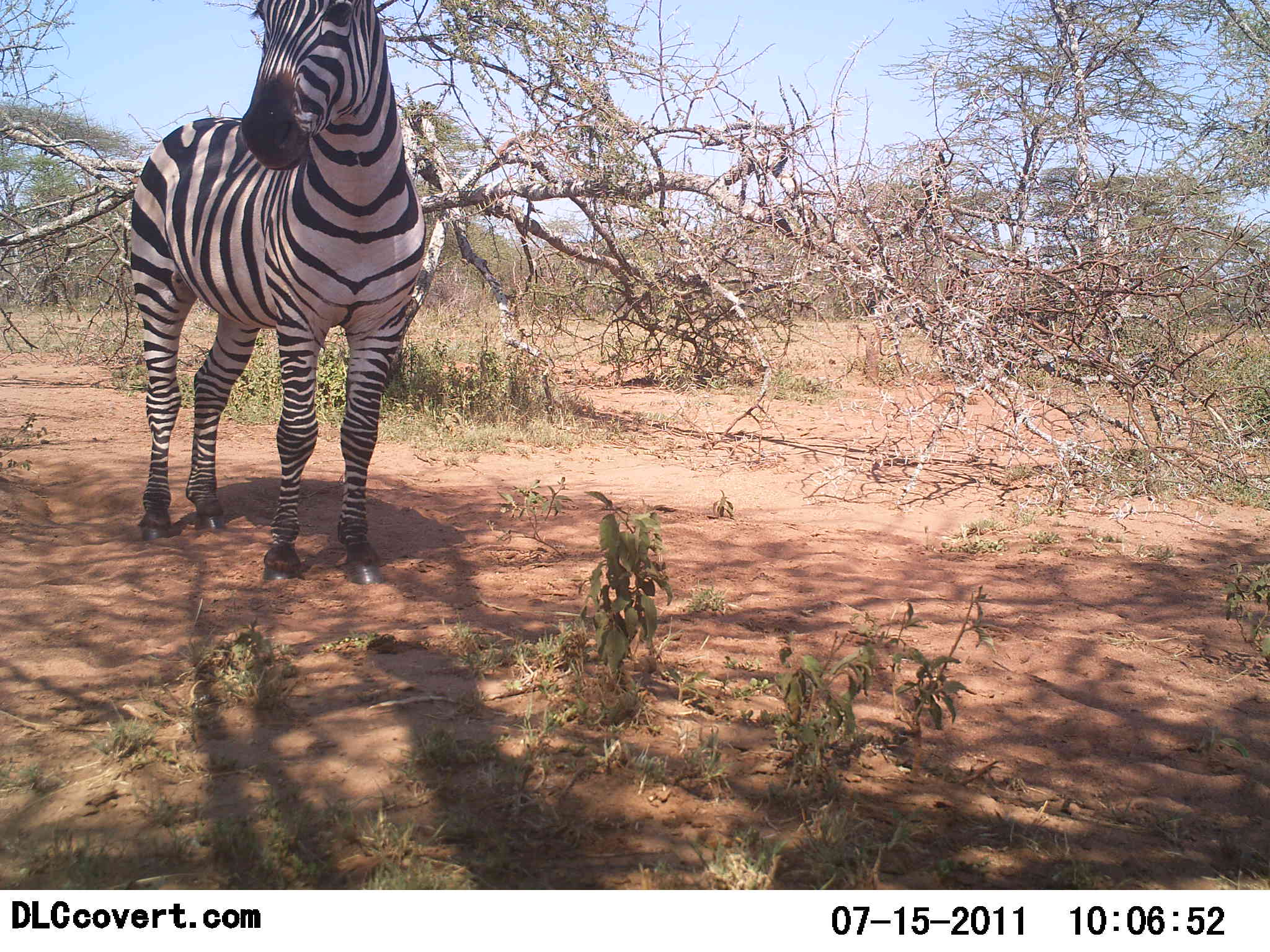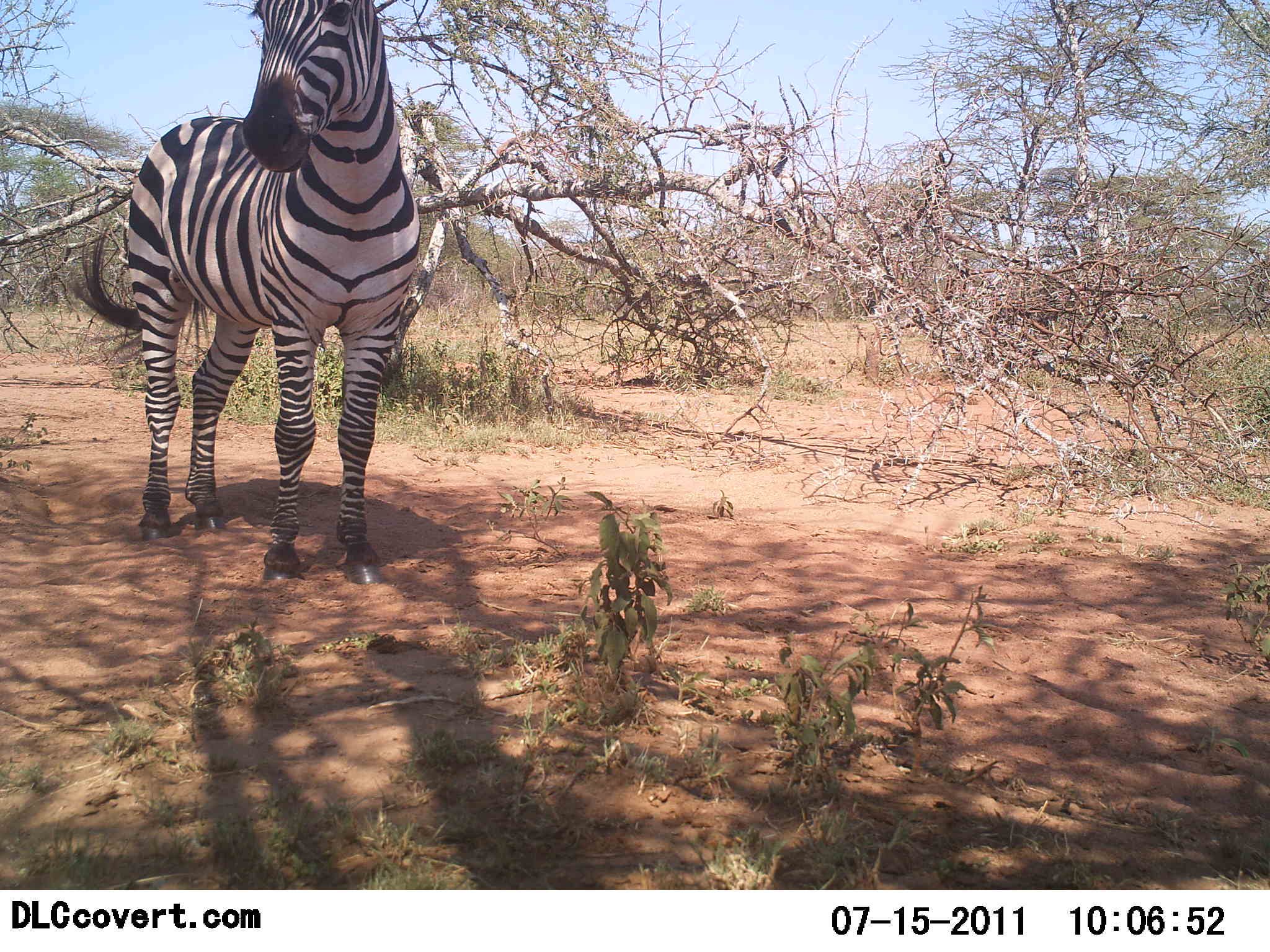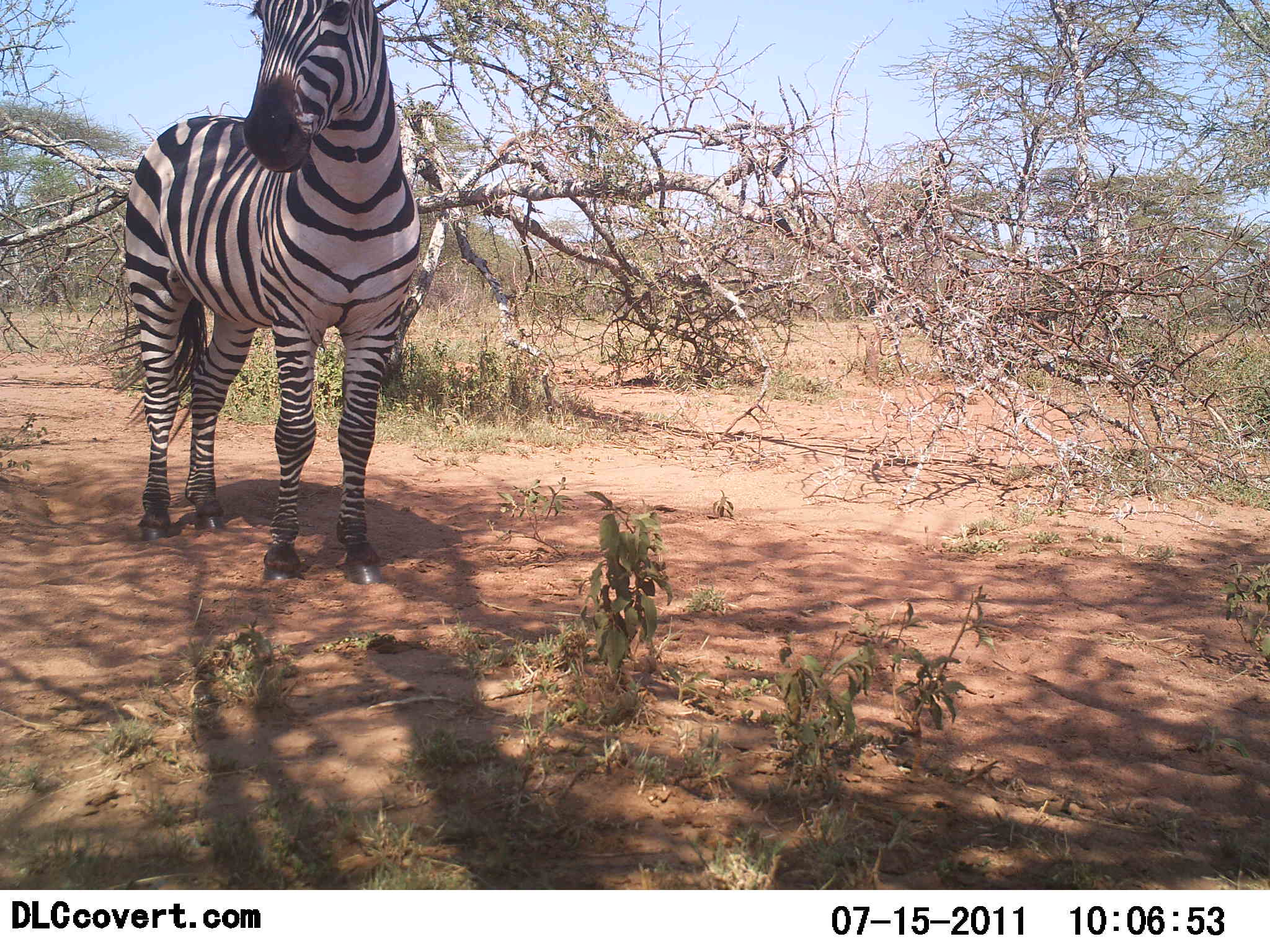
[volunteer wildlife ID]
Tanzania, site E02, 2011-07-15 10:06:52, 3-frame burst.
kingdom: Animalia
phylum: Chordata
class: Mammalia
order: Perissodactyla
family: Equidae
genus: Equus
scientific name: Equus quagga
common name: plains zebra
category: zebra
Zebra (plains zebra) (Equus quagga), count 1. Behavior (volunteer vote fractions): standing 100%, resting 0%, moving 0%, interacting 0%. Young present (vote fraction): 0%. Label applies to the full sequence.